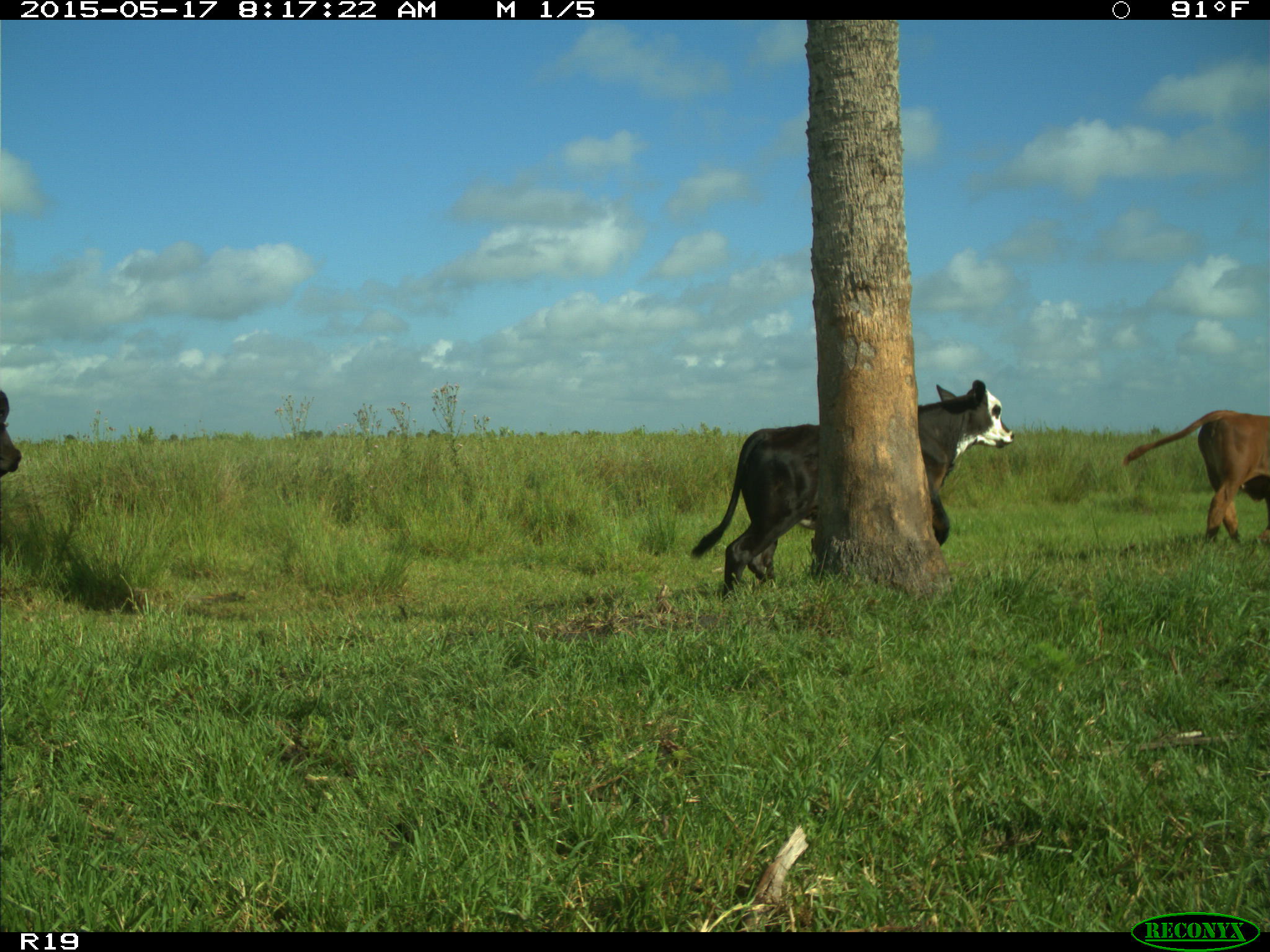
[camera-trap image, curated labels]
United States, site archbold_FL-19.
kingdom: Animalia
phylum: Chordata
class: Mammalia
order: Artiodactyla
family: Bovidae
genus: Bos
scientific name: Bos taurus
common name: domestic cow